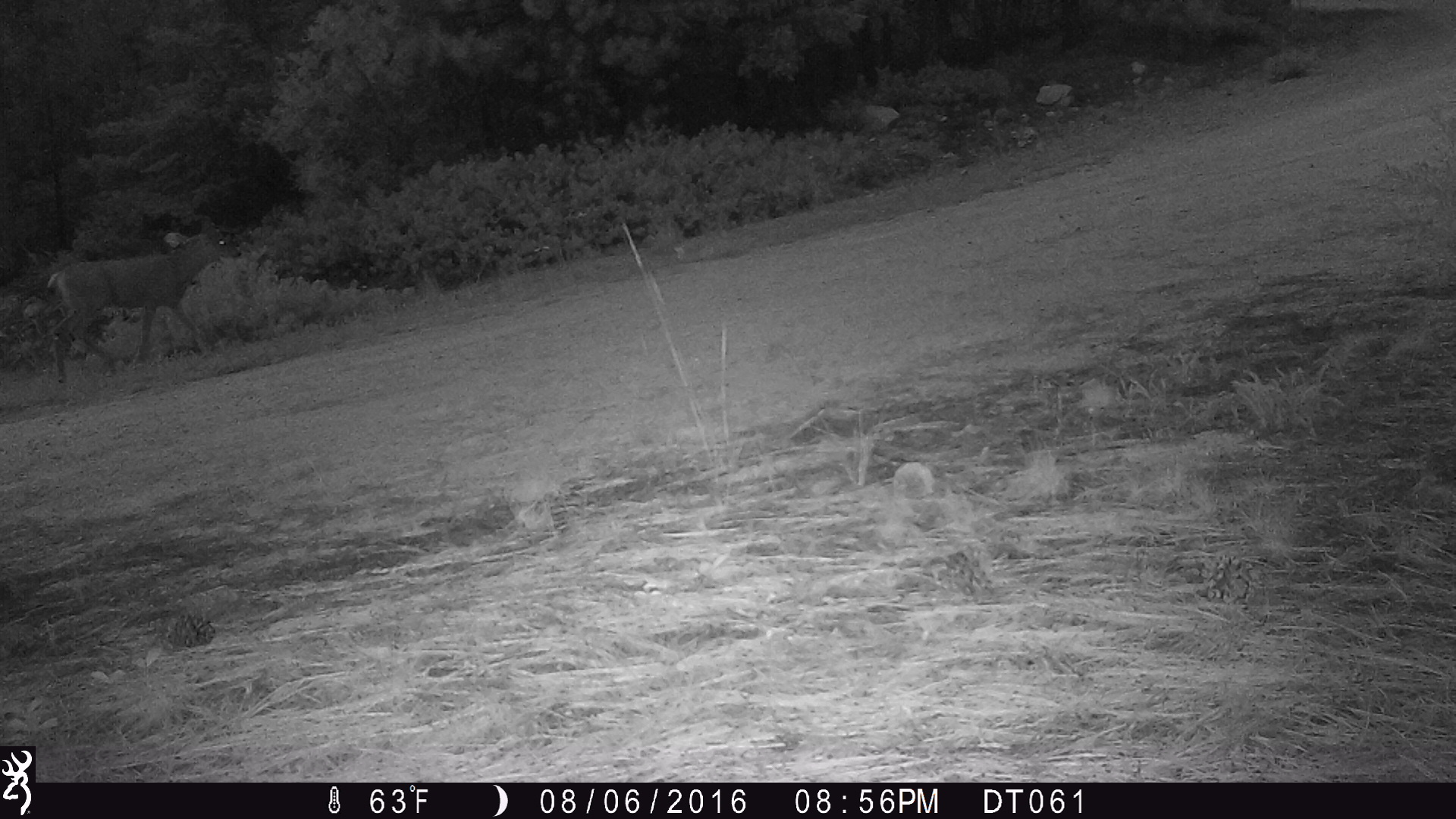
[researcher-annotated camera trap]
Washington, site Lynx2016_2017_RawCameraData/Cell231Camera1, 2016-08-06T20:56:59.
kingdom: Animalia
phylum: Chordata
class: Mammalia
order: Artiodactyla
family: Cervidae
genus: Odocoileus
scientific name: Odocoileus hemionus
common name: mule deer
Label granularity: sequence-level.